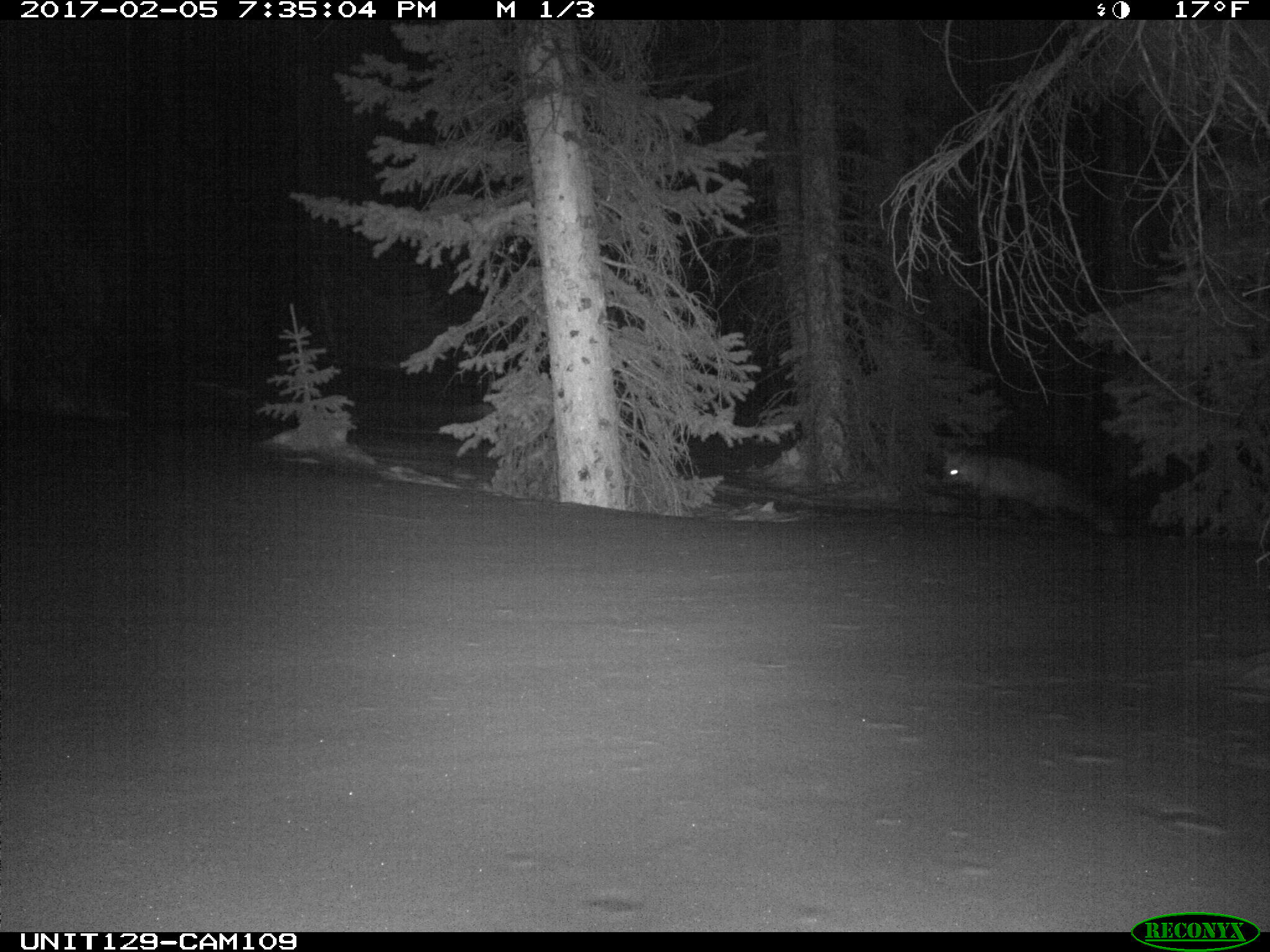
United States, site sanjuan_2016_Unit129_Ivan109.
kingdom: Animalia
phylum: Chordata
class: Mammalia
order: Carnivora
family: Canidae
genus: Vulpes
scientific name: Vulpes vulpes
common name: red fox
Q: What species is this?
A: Vulpes vulpes (red fox).